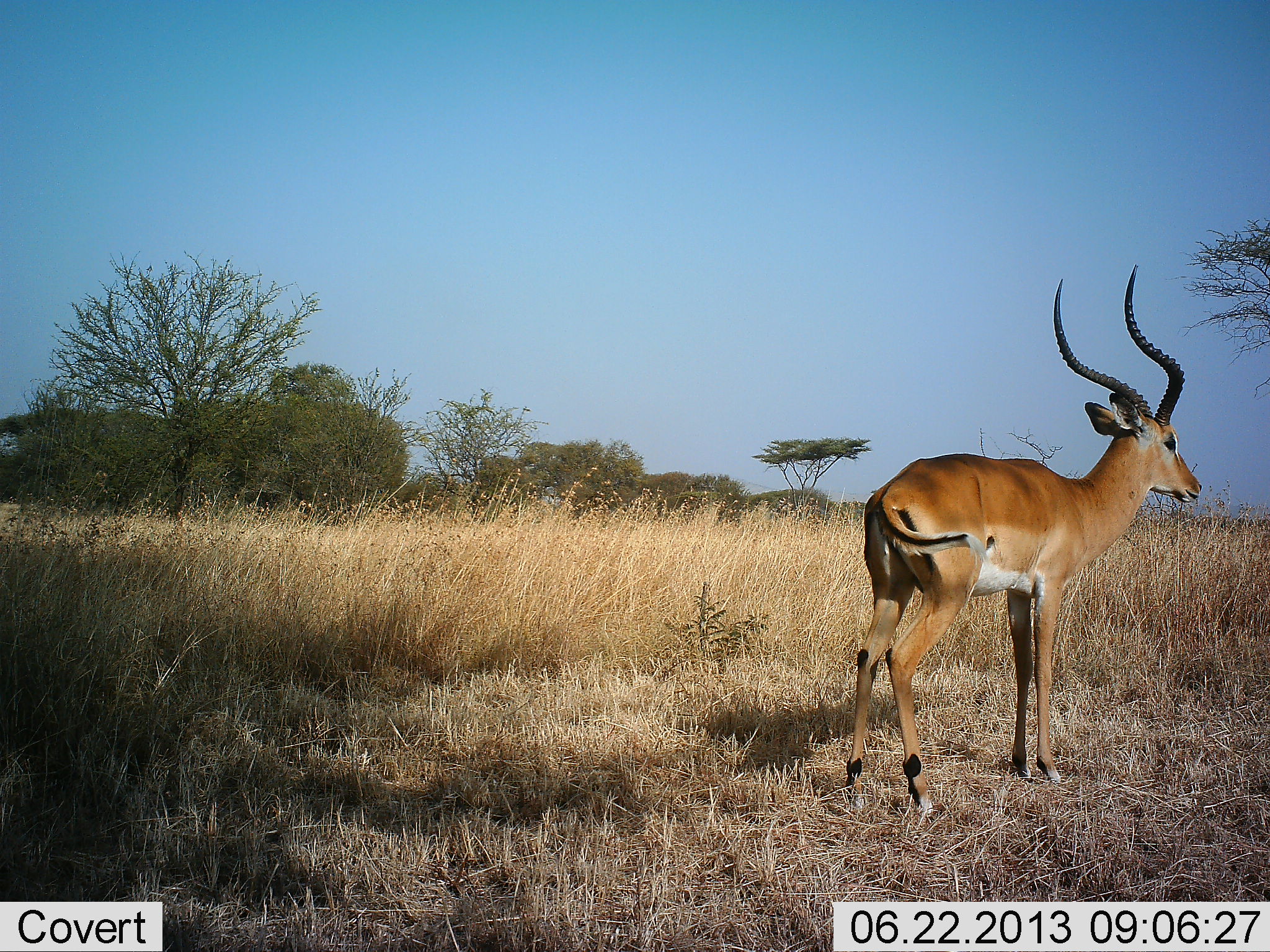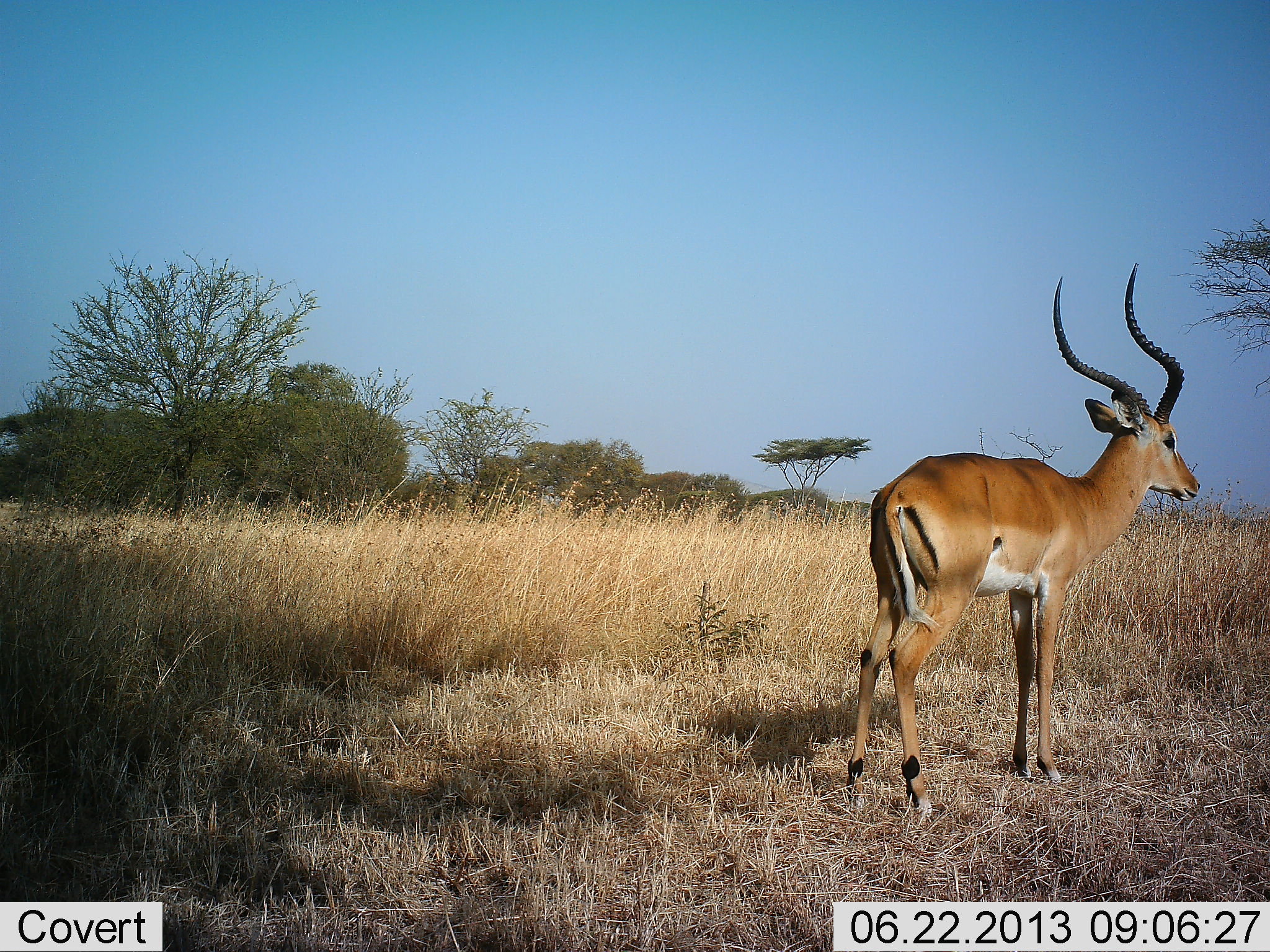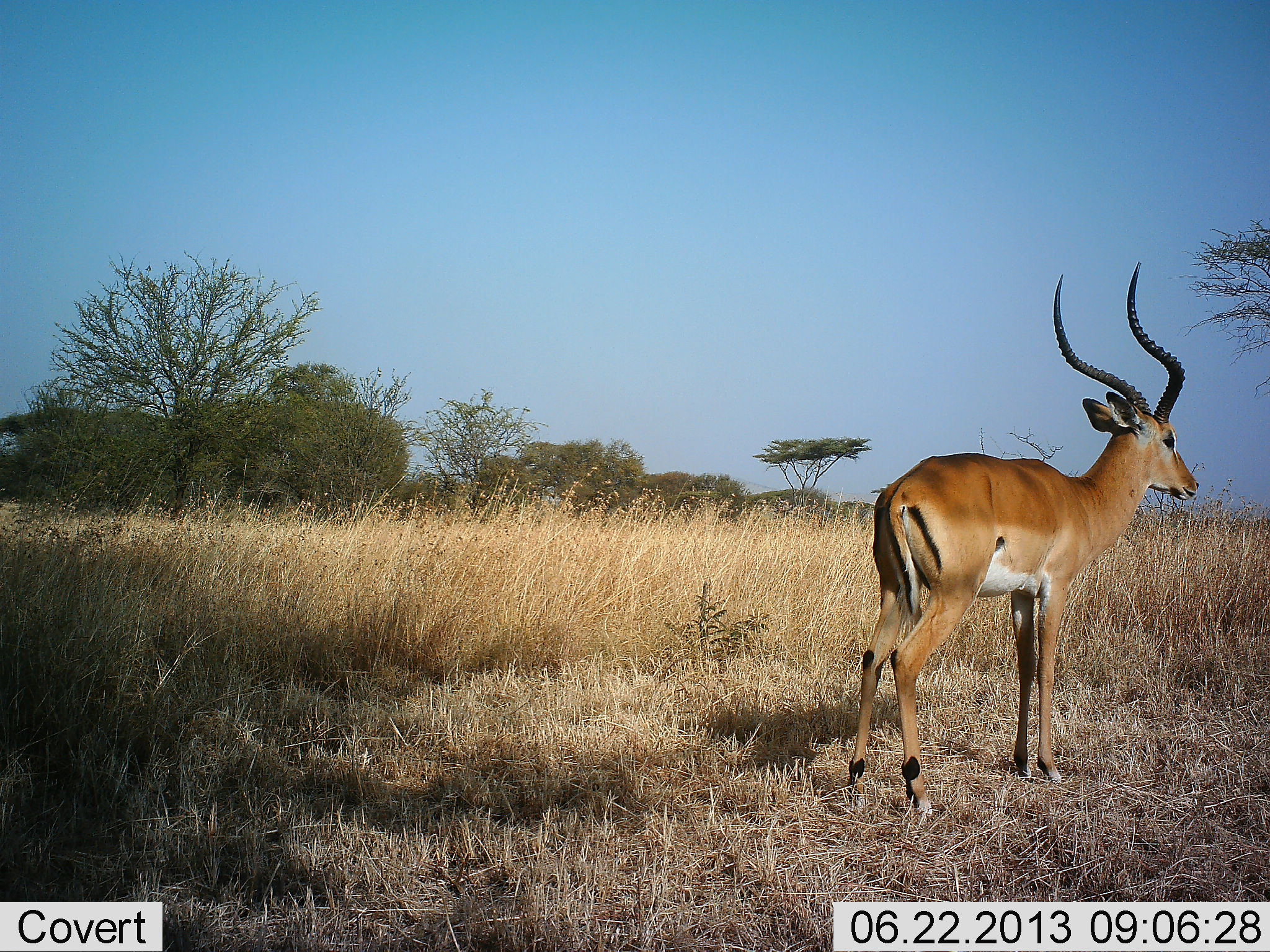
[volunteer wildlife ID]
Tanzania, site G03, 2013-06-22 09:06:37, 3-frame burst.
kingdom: Animalia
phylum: Chordata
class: Mammalia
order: Artiodactyla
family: Bovidae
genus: Aepyceros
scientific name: Aepyceros melampus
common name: impala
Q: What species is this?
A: Impala (Aepyceros melampus).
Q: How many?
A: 1.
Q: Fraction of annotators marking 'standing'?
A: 100%.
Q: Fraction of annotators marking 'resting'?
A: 0%.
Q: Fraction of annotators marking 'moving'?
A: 0%.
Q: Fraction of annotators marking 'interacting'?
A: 0%.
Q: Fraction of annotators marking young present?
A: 0%.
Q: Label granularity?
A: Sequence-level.